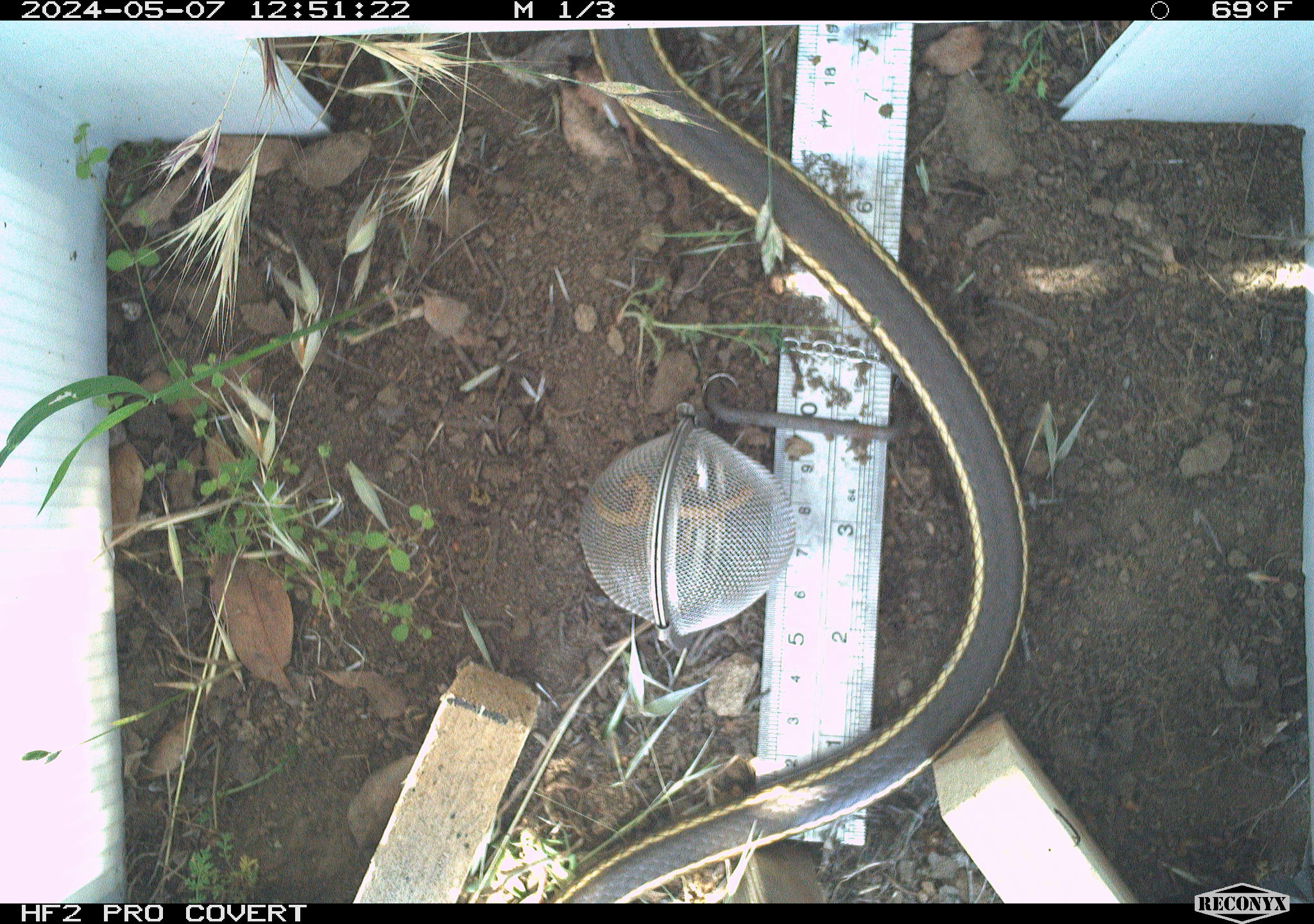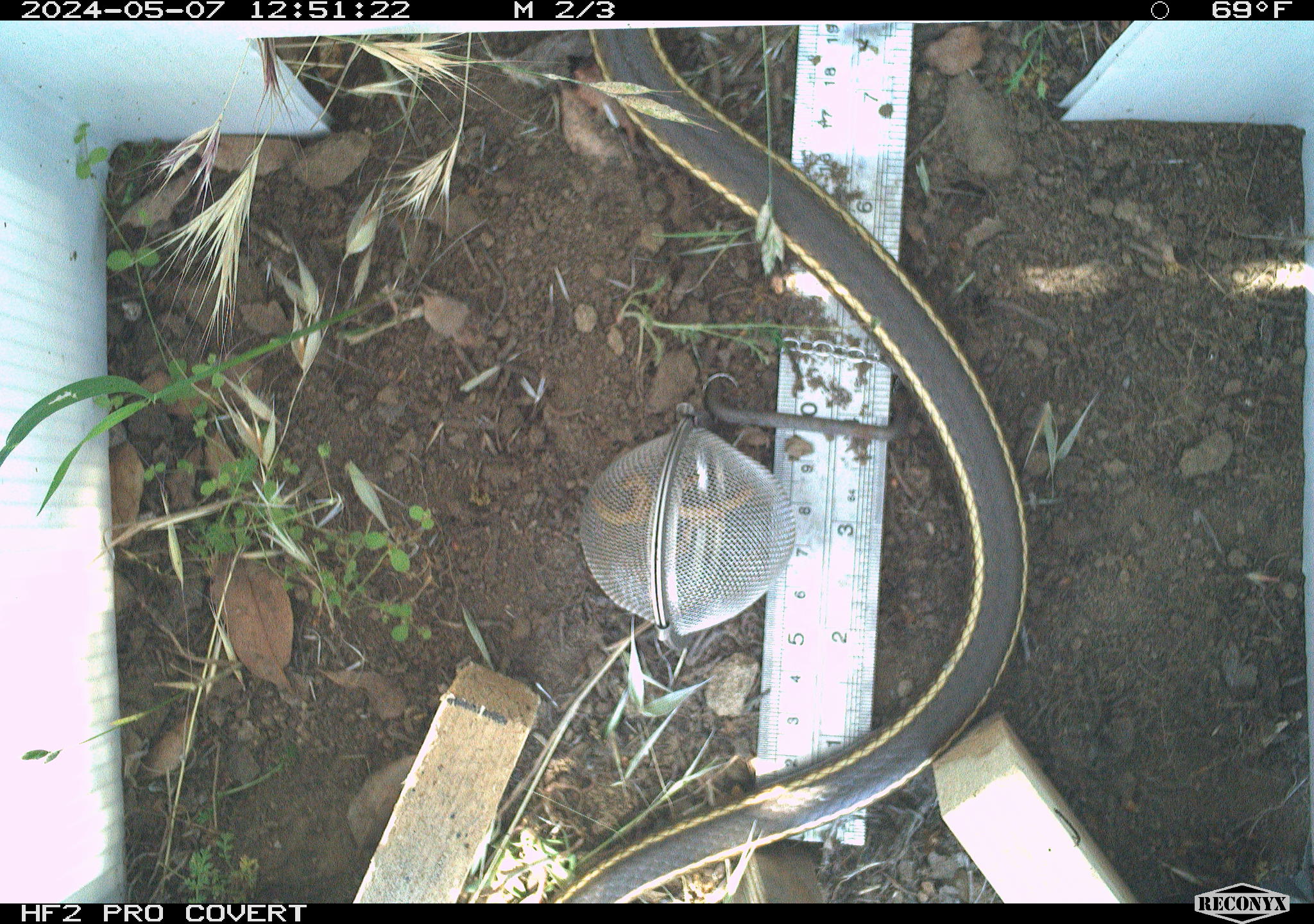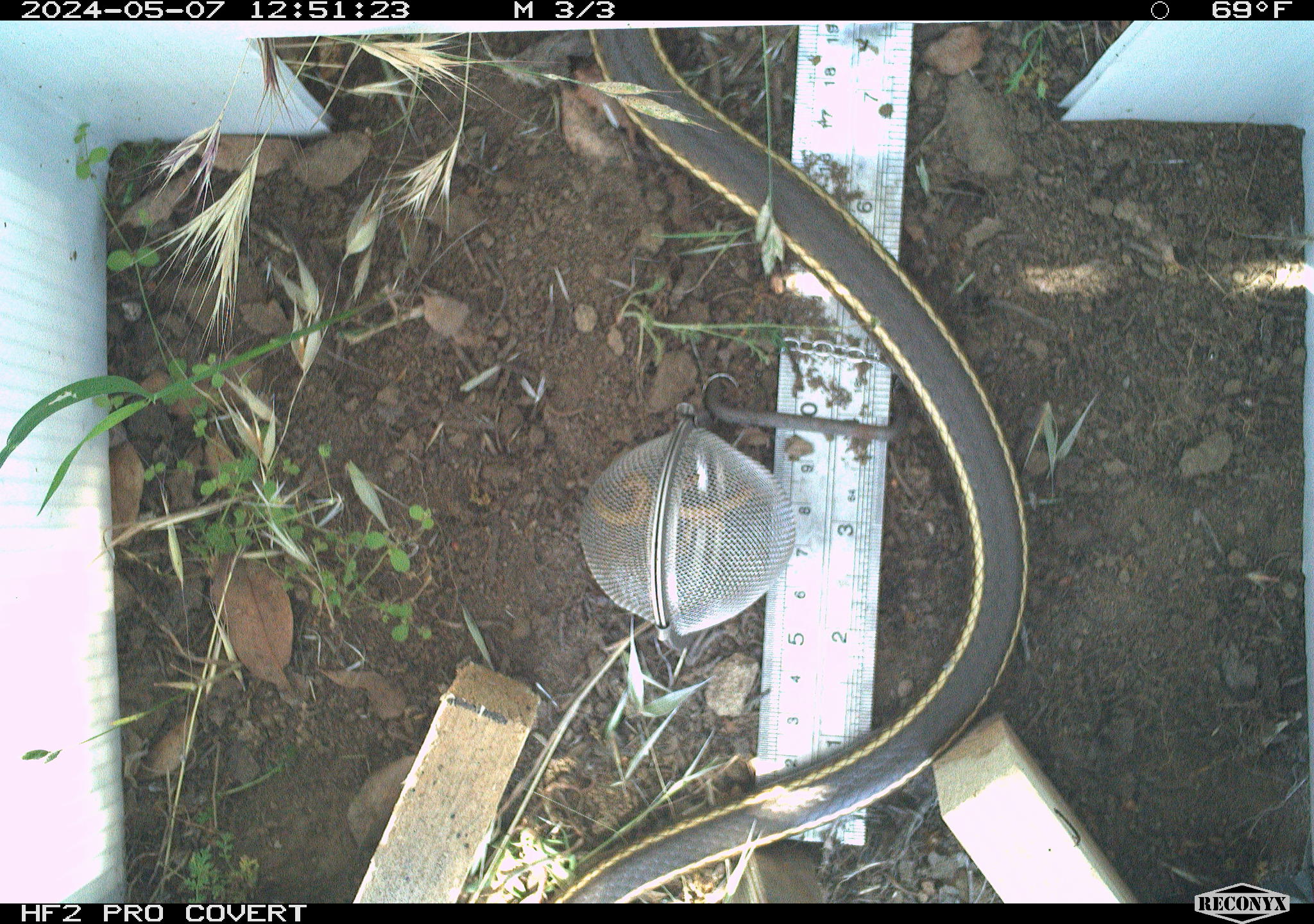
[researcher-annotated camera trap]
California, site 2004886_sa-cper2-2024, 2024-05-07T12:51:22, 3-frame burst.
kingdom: Animalia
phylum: Chordata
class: Reptilia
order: Squamata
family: Colubridae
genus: Masticophis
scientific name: Masticophis lateralis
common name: striped racer